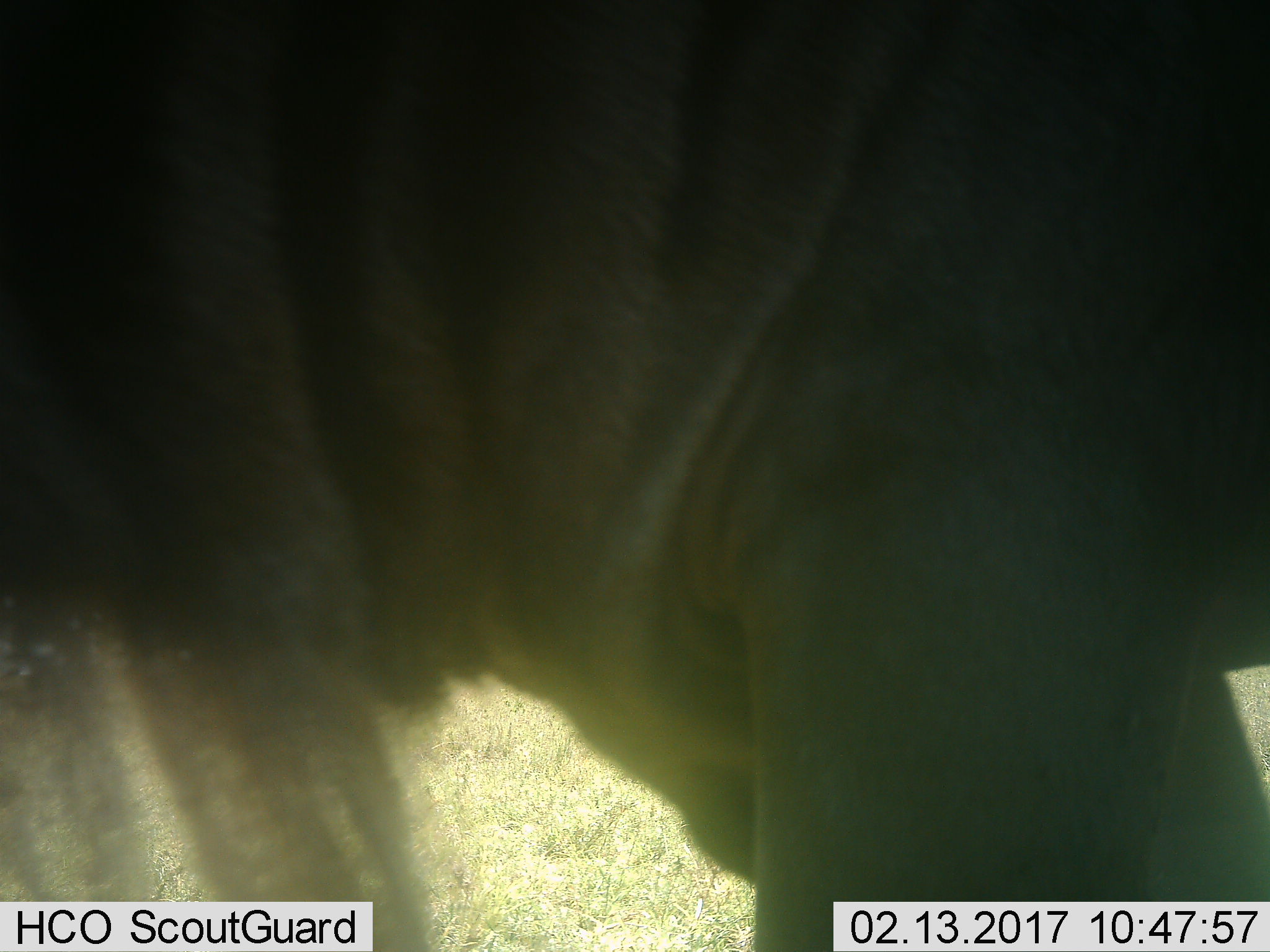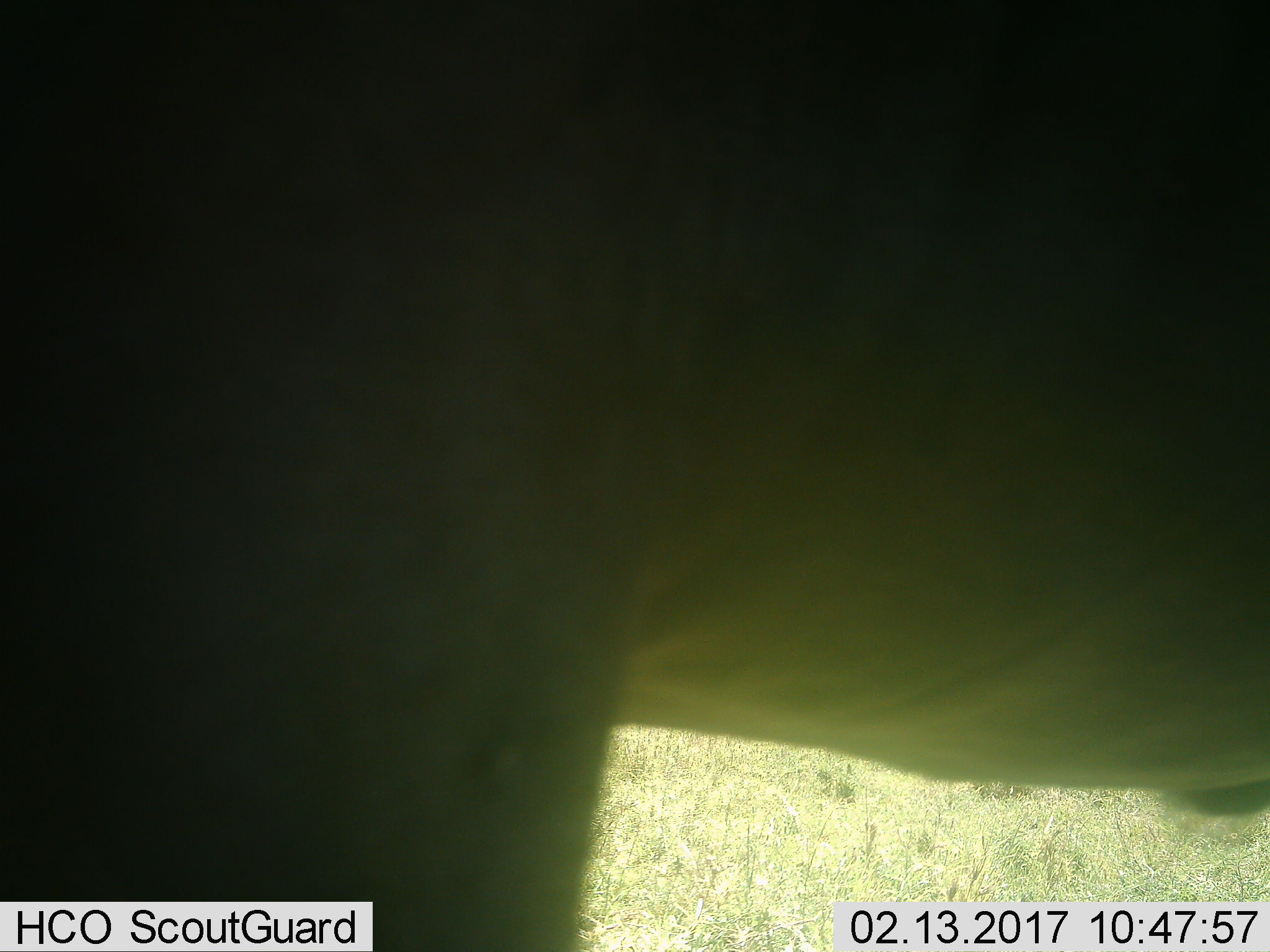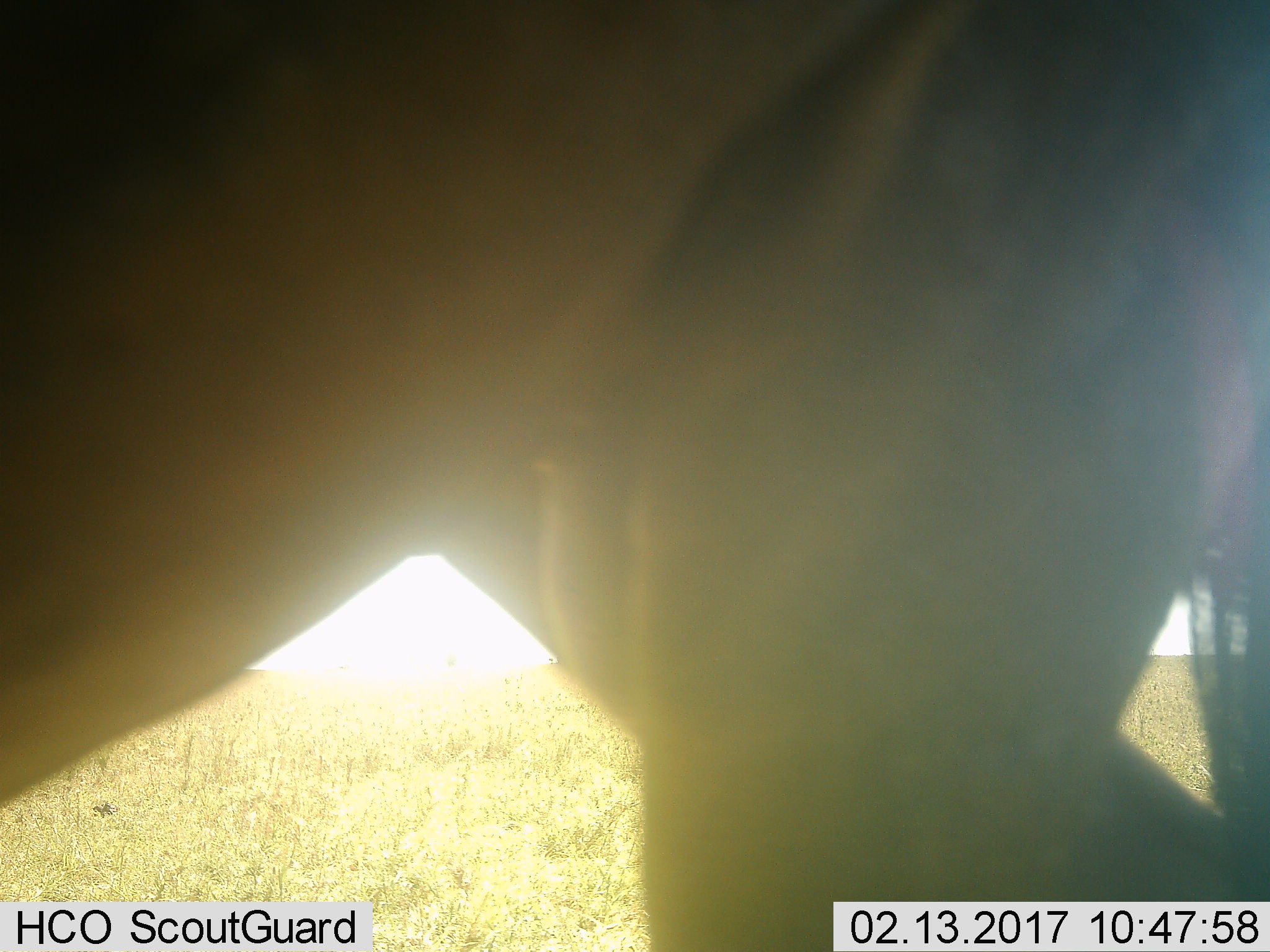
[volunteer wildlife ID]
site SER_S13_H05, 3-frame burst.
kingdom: Animalia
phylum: Chordata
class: Mammalia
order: Artiodactyla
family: Bovidae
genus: Connochaetes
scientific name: Connochaetes taurinus taurinus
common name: blue wildebeest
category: wildebeestblue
Wildebeestblue (blue wildebeest) (Connochaetes taurinus taurinus), count 1. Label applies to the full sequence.